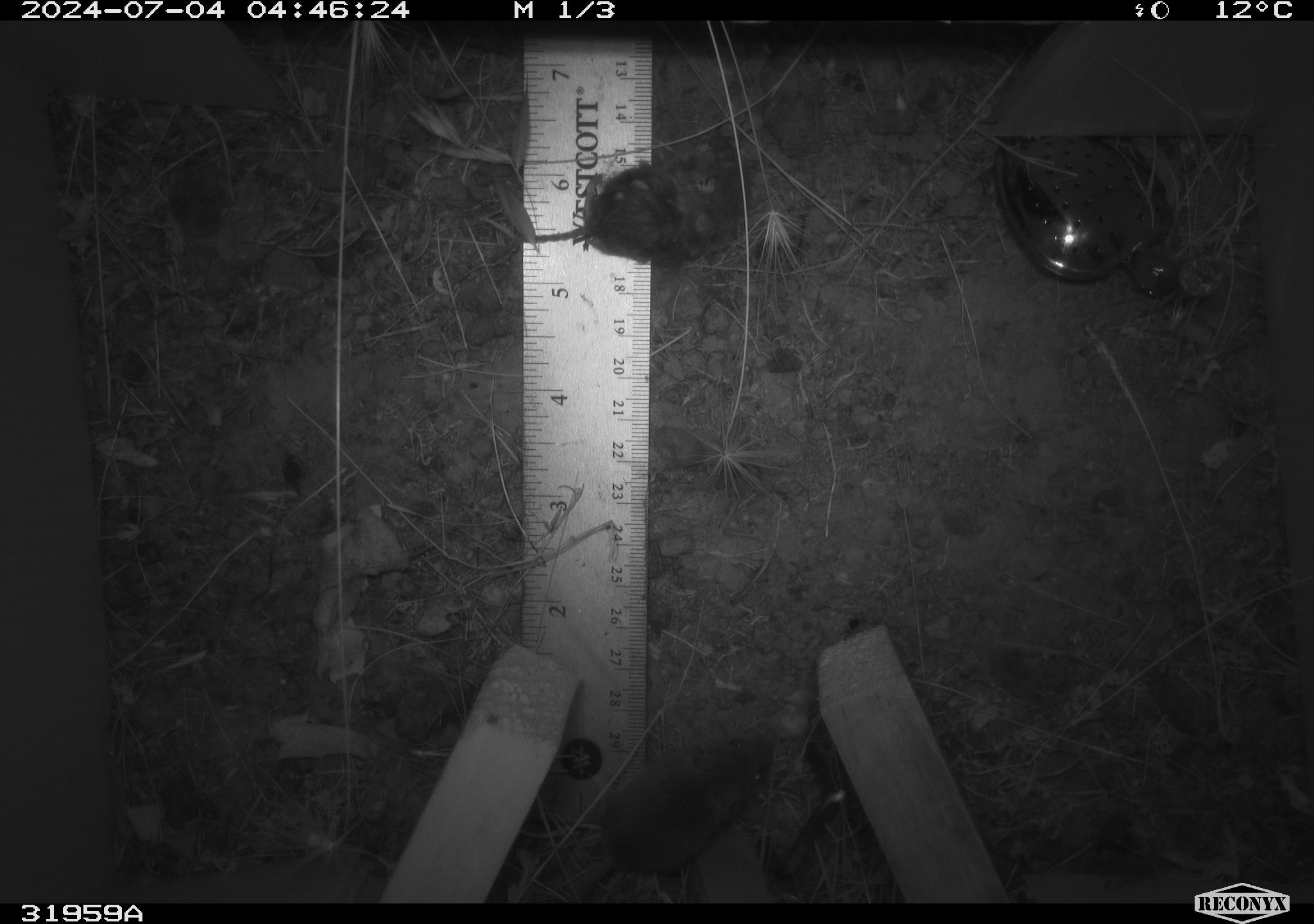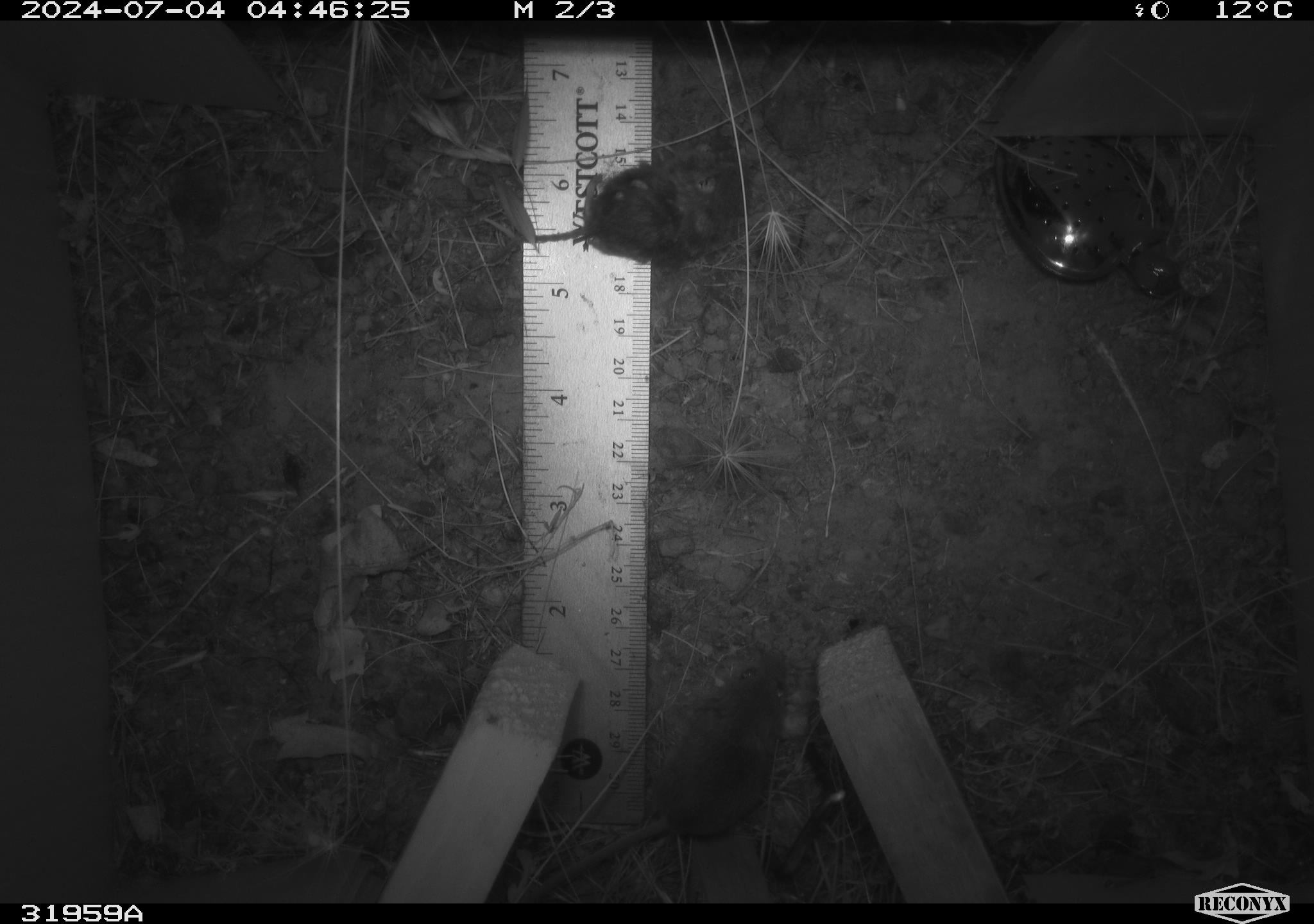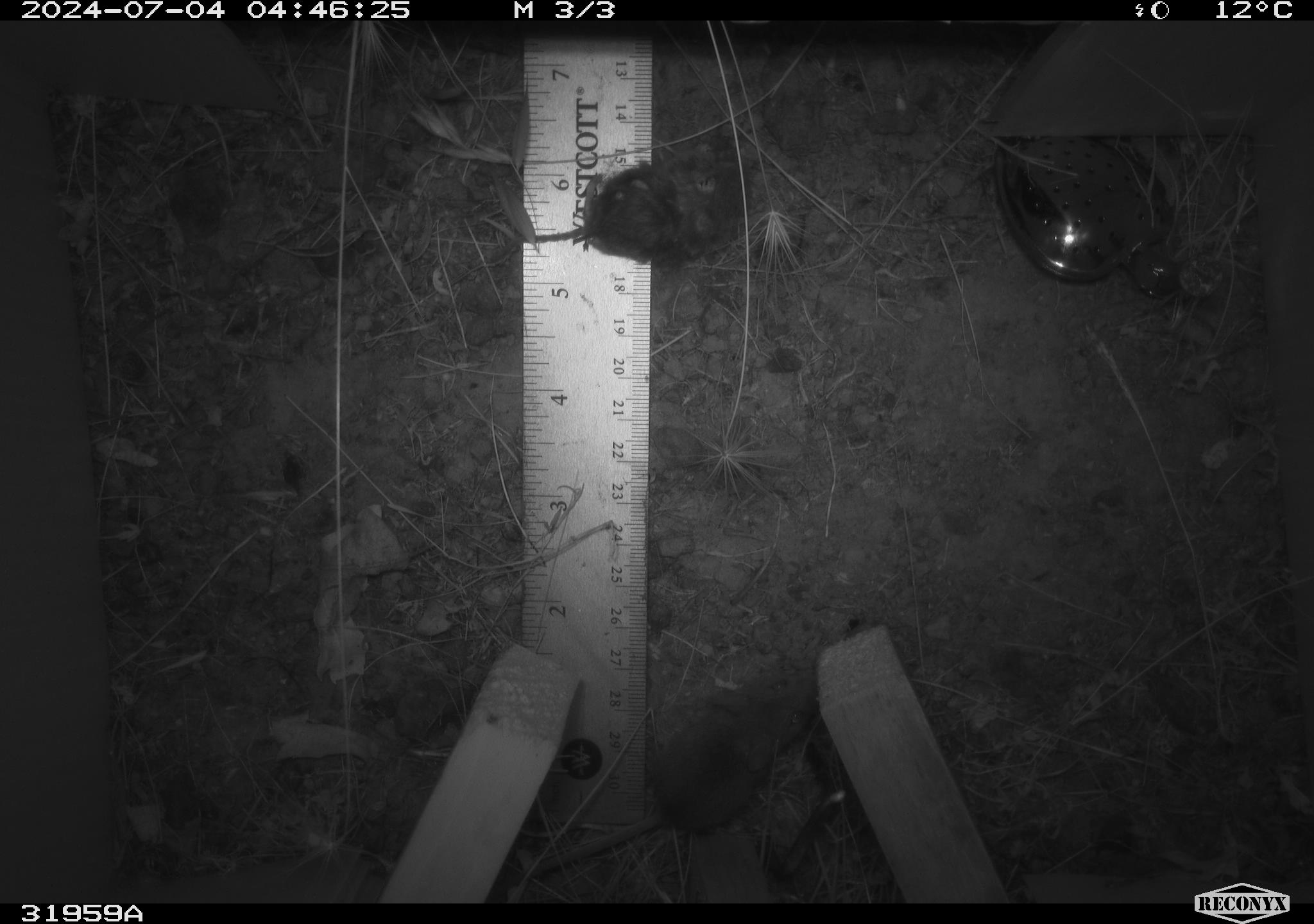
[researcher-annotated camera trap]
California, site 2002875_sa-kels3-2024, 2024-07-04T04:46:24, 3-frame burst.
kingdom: Animalia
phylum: Chordata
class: Mammalia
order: Rodentia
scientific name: Rodentia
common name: mouse species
Mouse species (Rodentia).